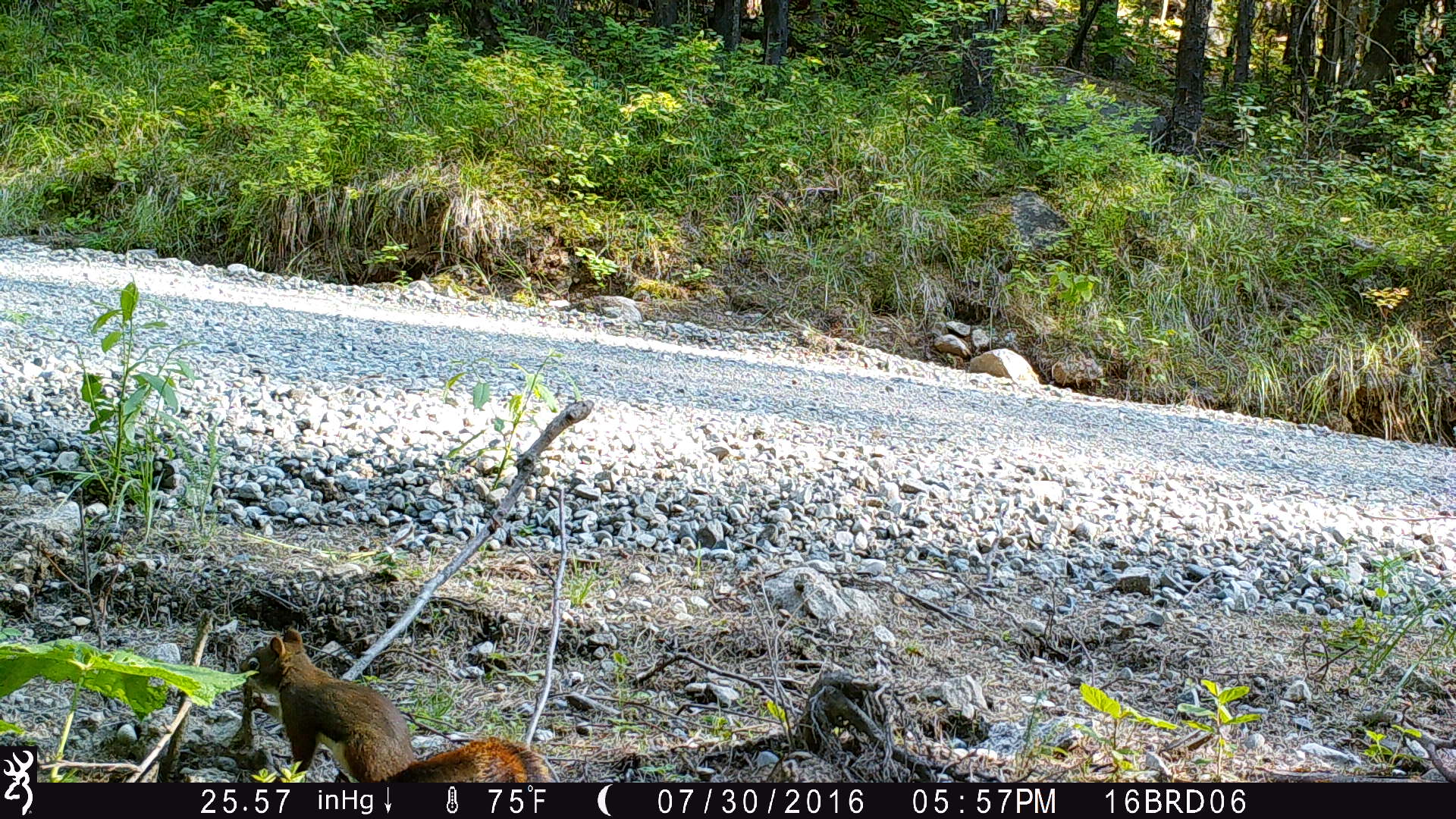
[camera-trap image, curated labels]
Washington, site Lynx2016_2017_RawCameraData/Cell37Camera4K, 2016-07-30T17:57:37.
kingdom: Animalia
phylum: Chordata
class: Mammalia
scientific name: Mammalia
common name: small mammal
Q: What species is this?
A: Small mammal (Mammalia).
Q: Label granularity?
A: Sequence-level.